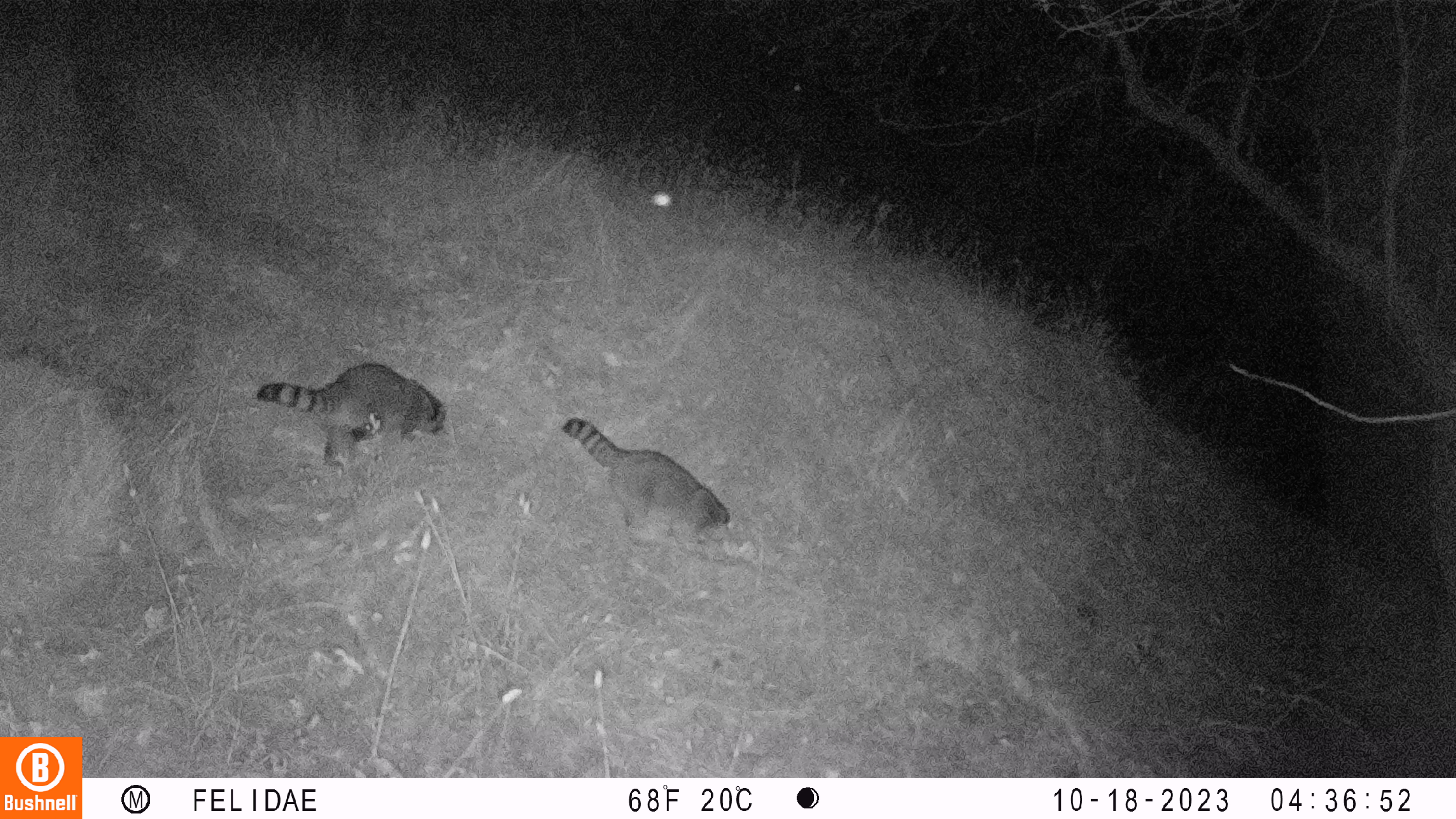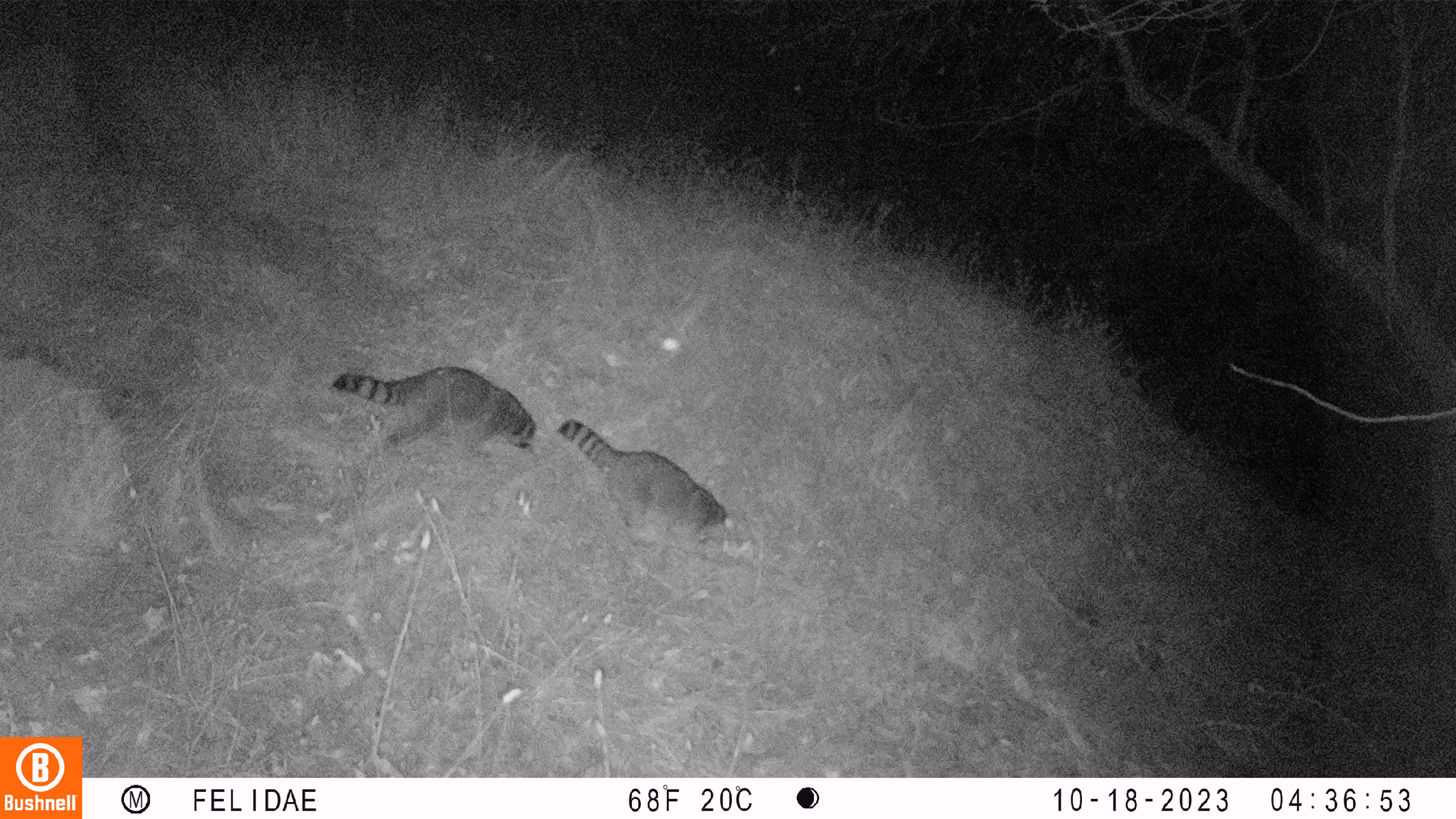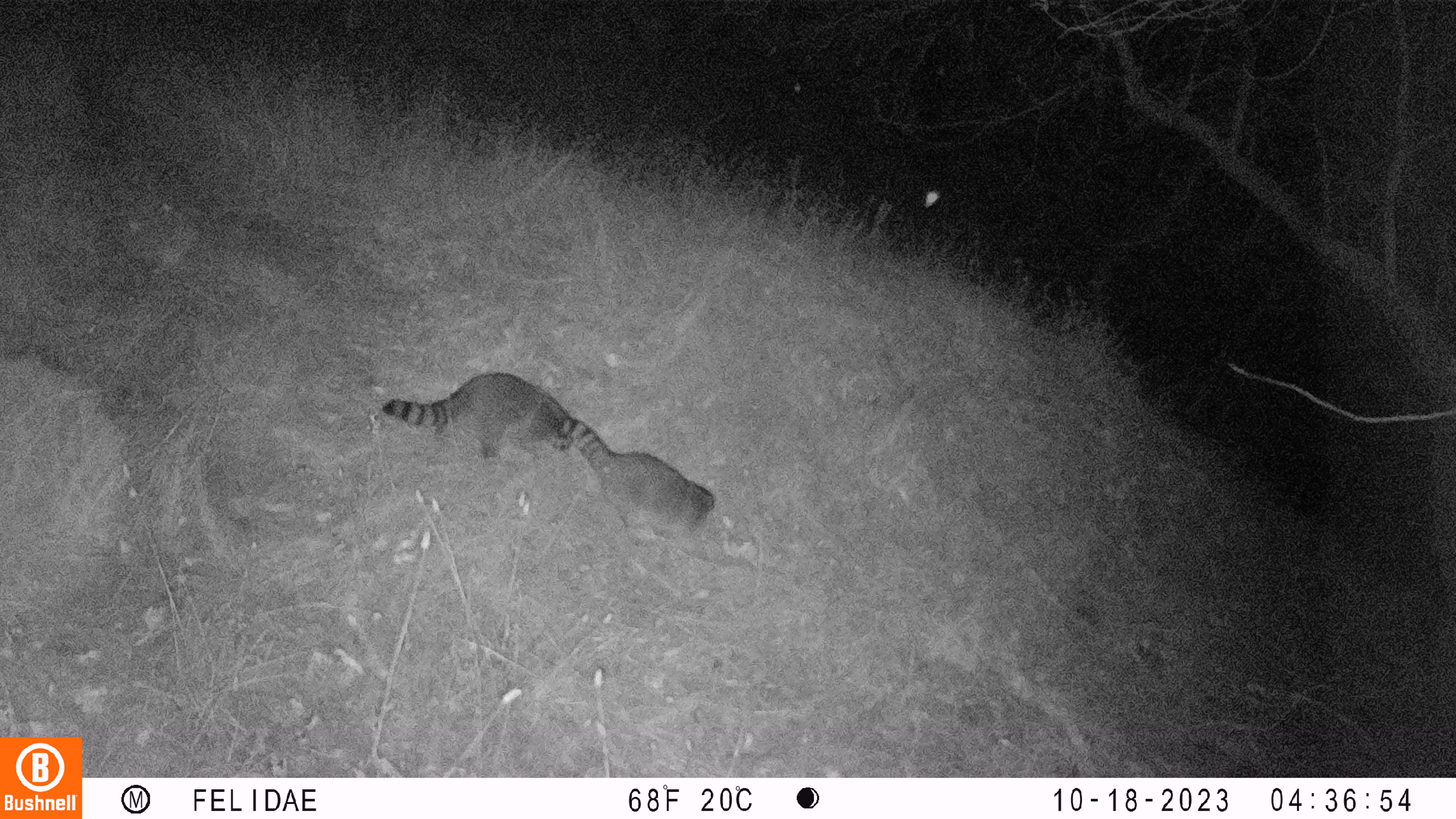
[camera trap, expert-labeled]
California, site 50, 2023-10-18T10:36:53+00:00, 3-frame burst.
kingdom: Animalia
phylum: Chordata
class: Mammalia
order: Carnivora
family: Procyonidae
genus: Procyon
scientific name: Procyon lotor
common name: raccoon